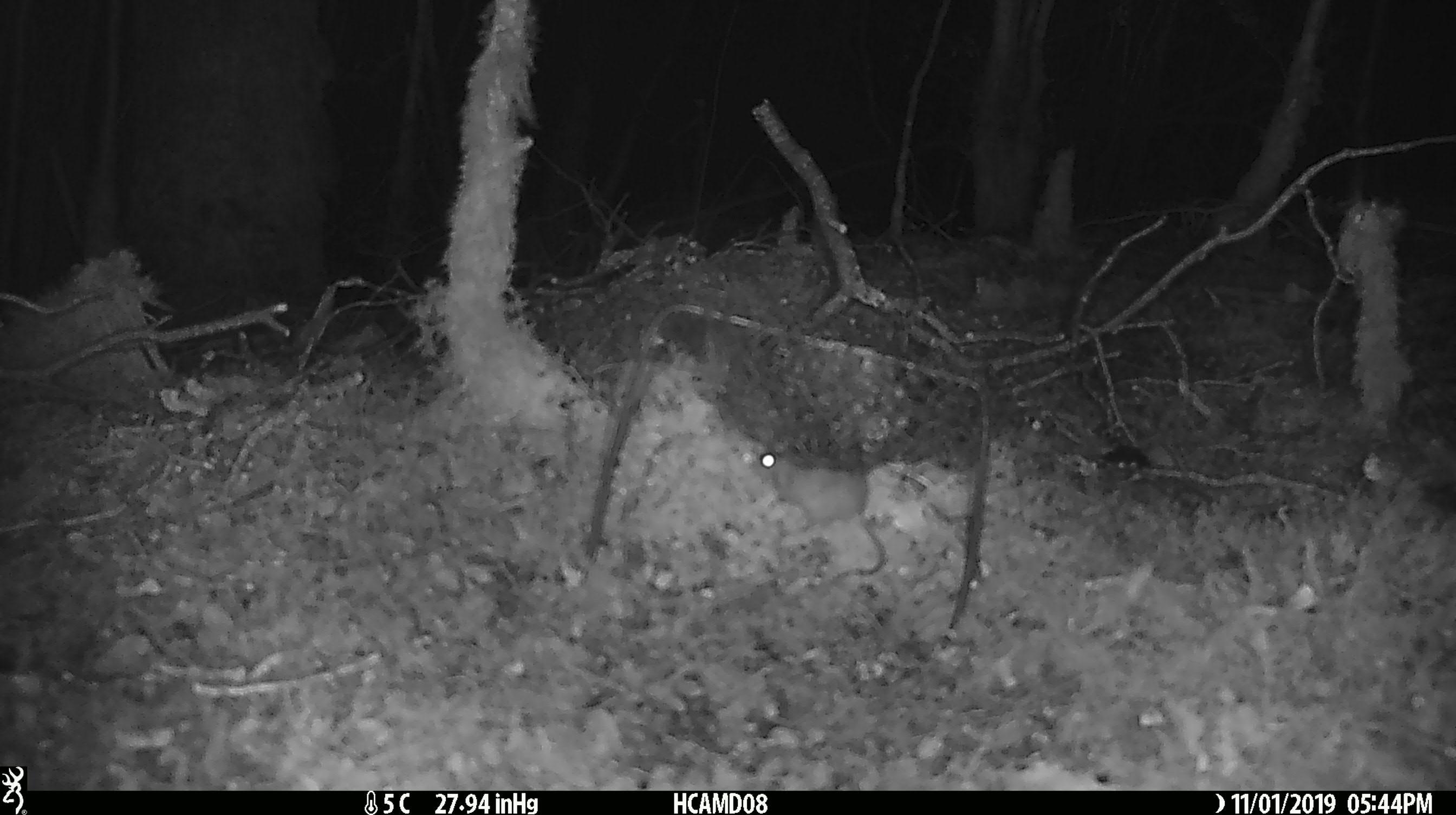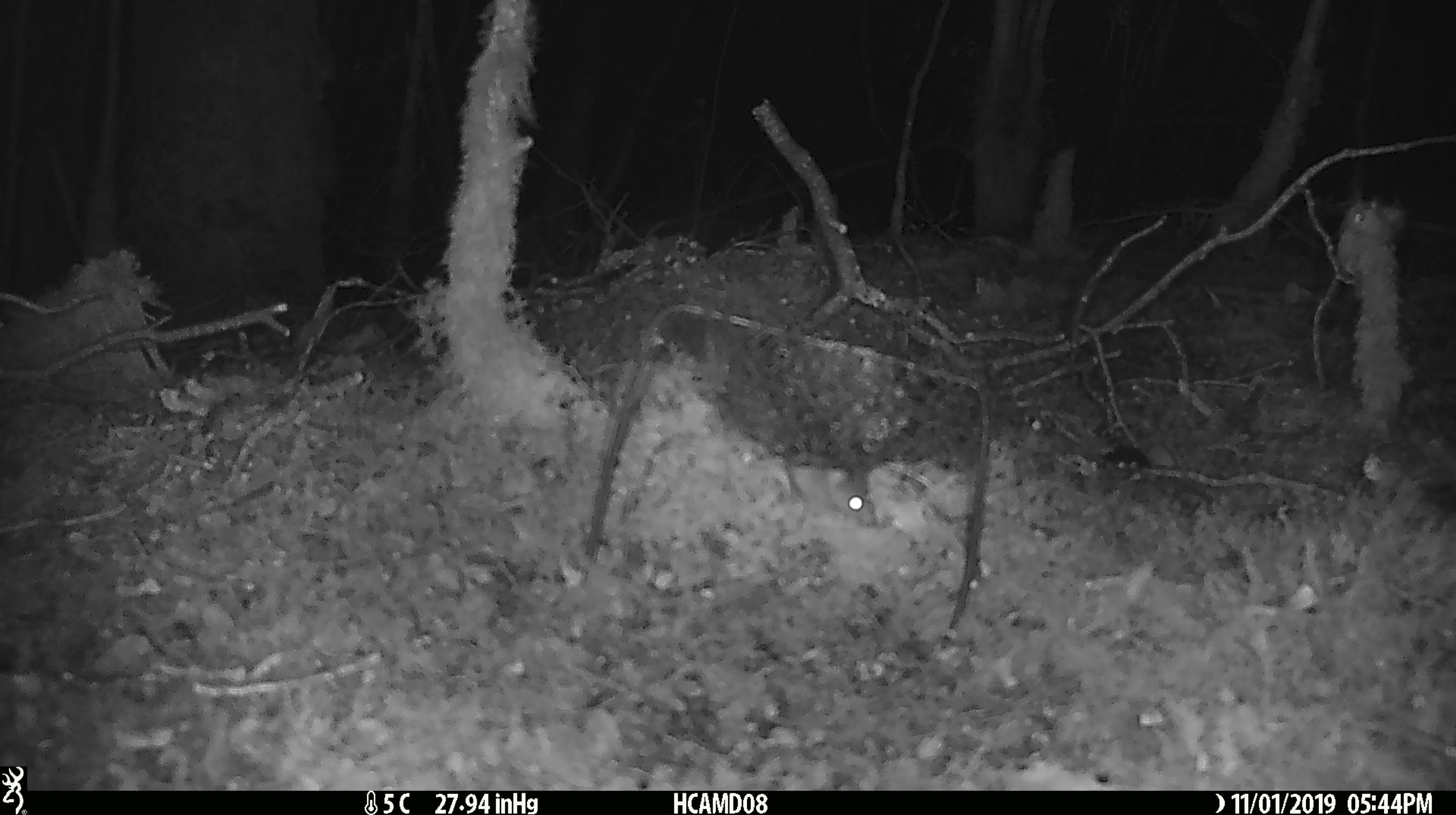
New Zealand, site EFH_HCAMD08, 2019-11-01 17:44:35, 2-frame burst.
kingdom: Animalia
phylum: Chordata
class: Mammalia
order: Rodentia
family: Muridae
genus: Mus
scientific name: Mus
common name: mouse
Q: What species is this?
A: Mouse (Mus).